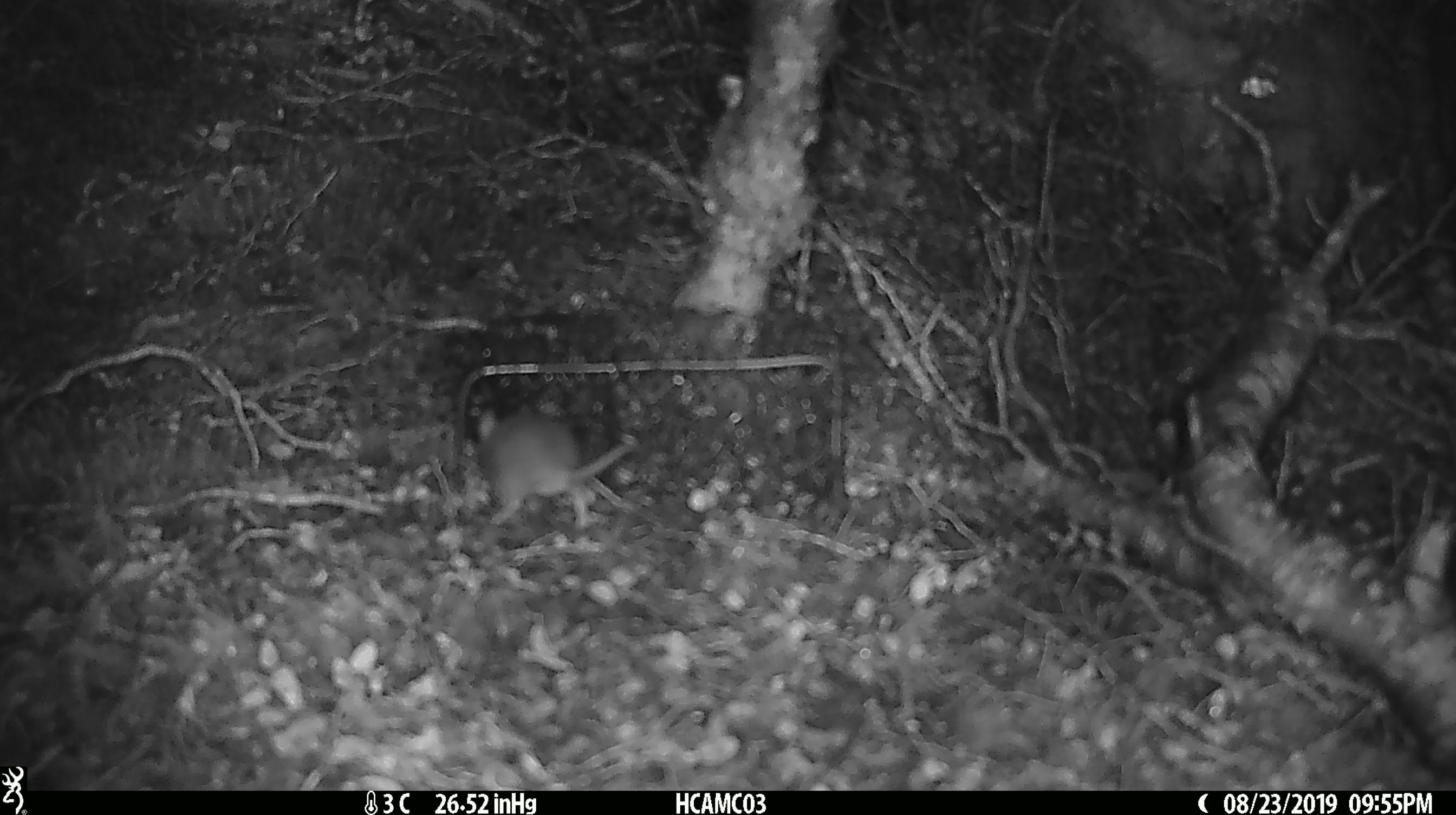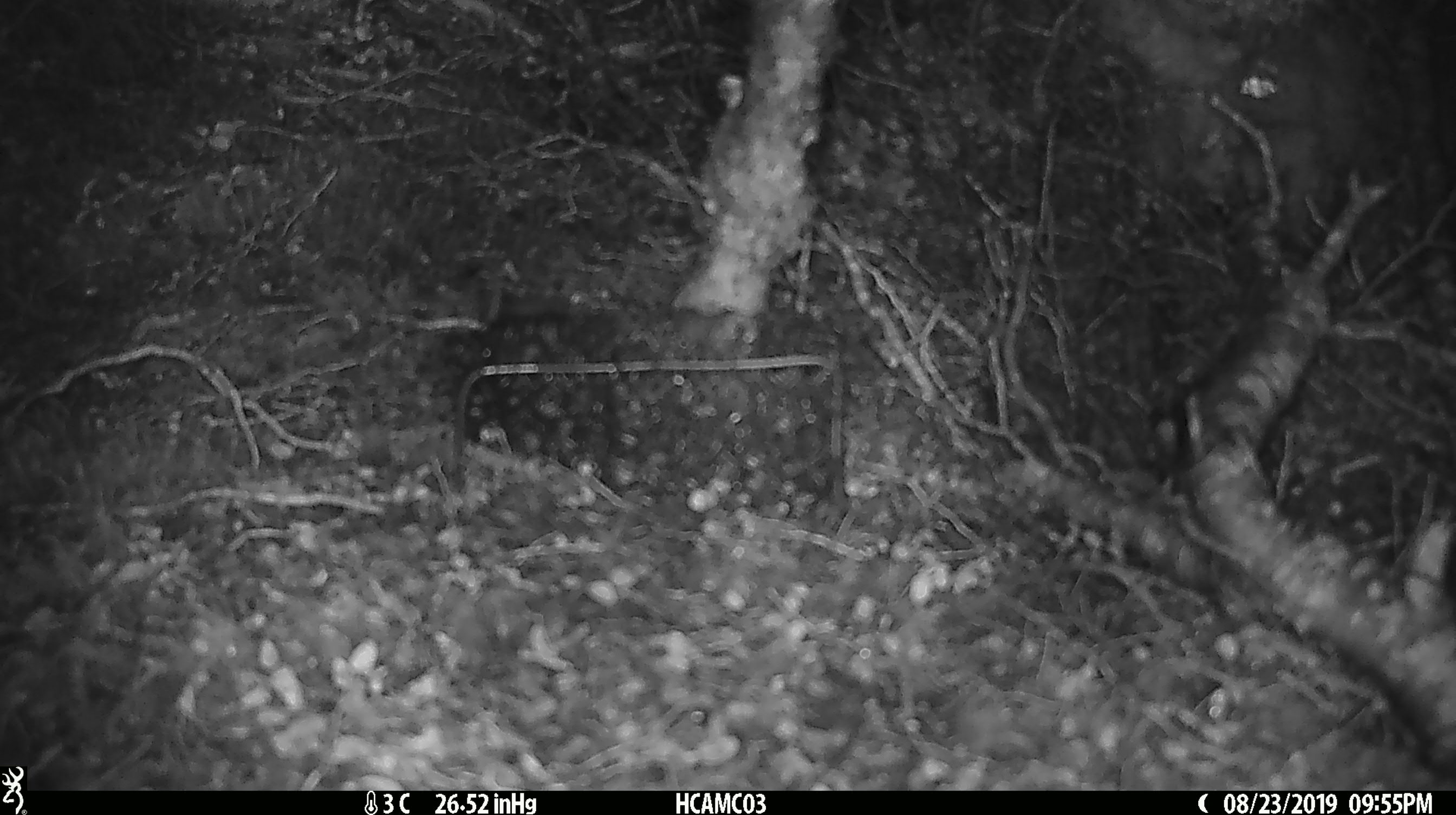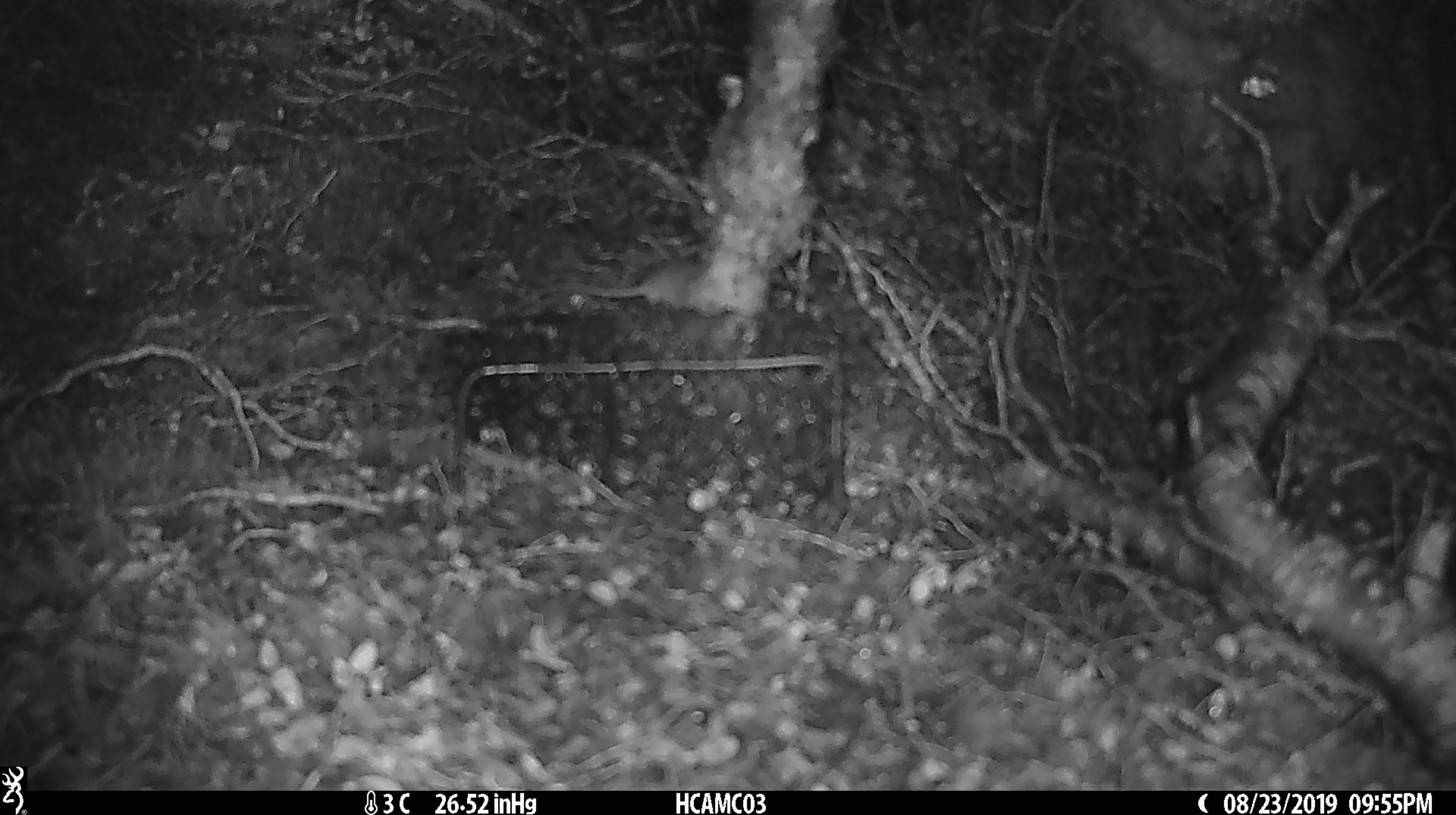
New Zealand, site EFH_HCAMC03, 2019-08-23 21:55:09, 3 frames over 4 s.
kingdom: Animalia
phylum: Chordata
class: Mammalia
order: Rodentia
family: Muridae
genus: Mus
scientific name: Mus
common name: mouse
Mouse (Mus).